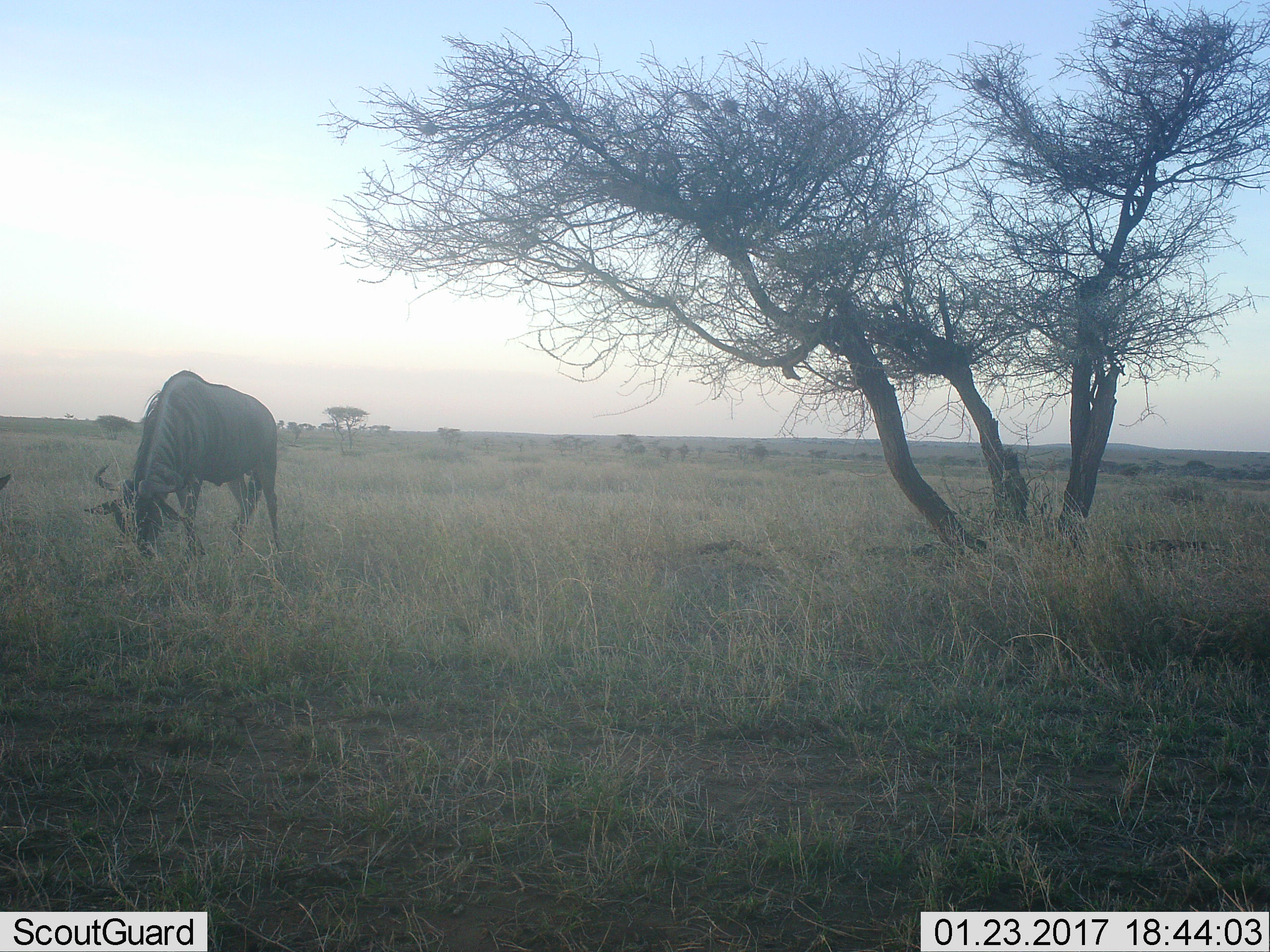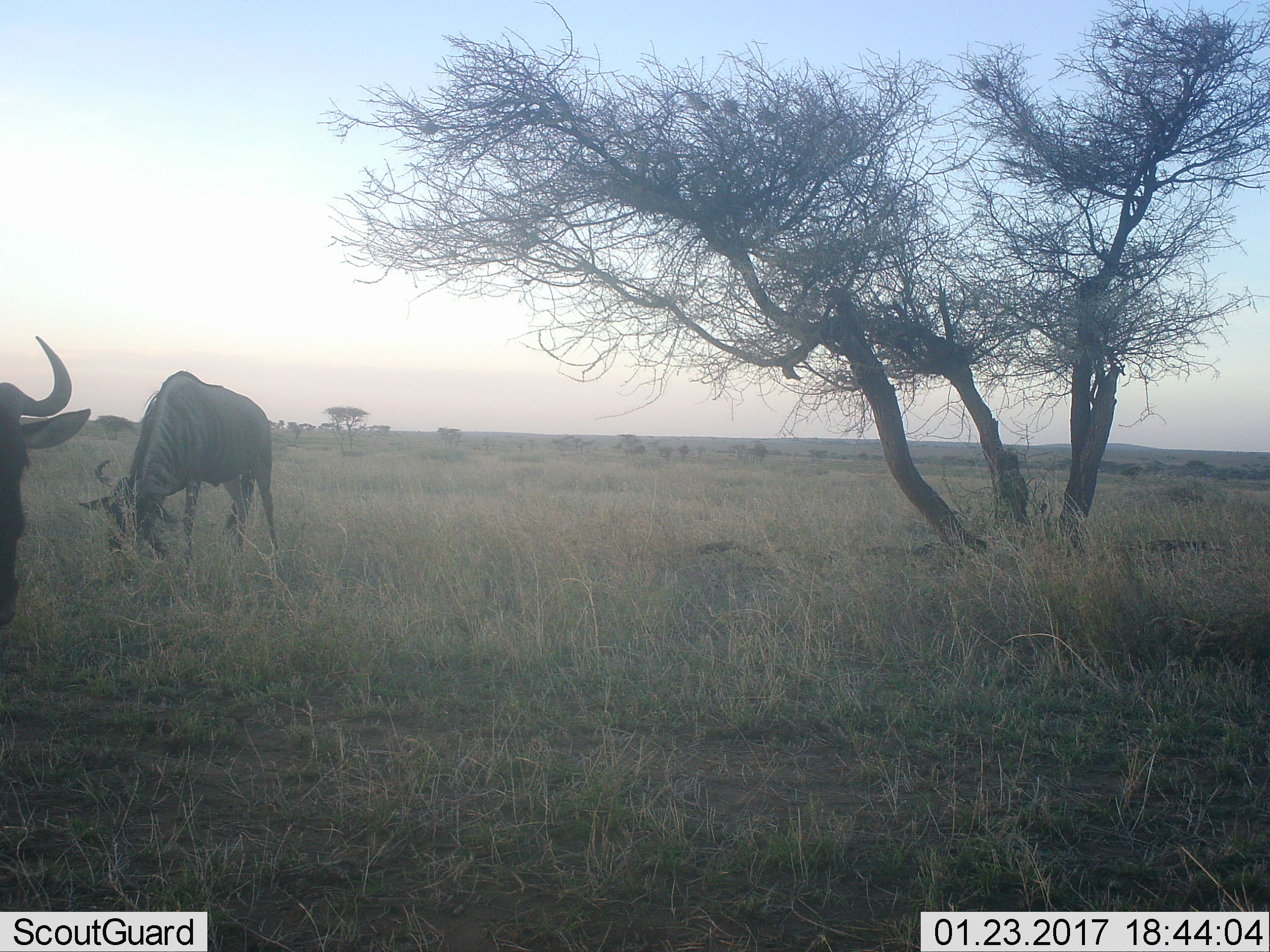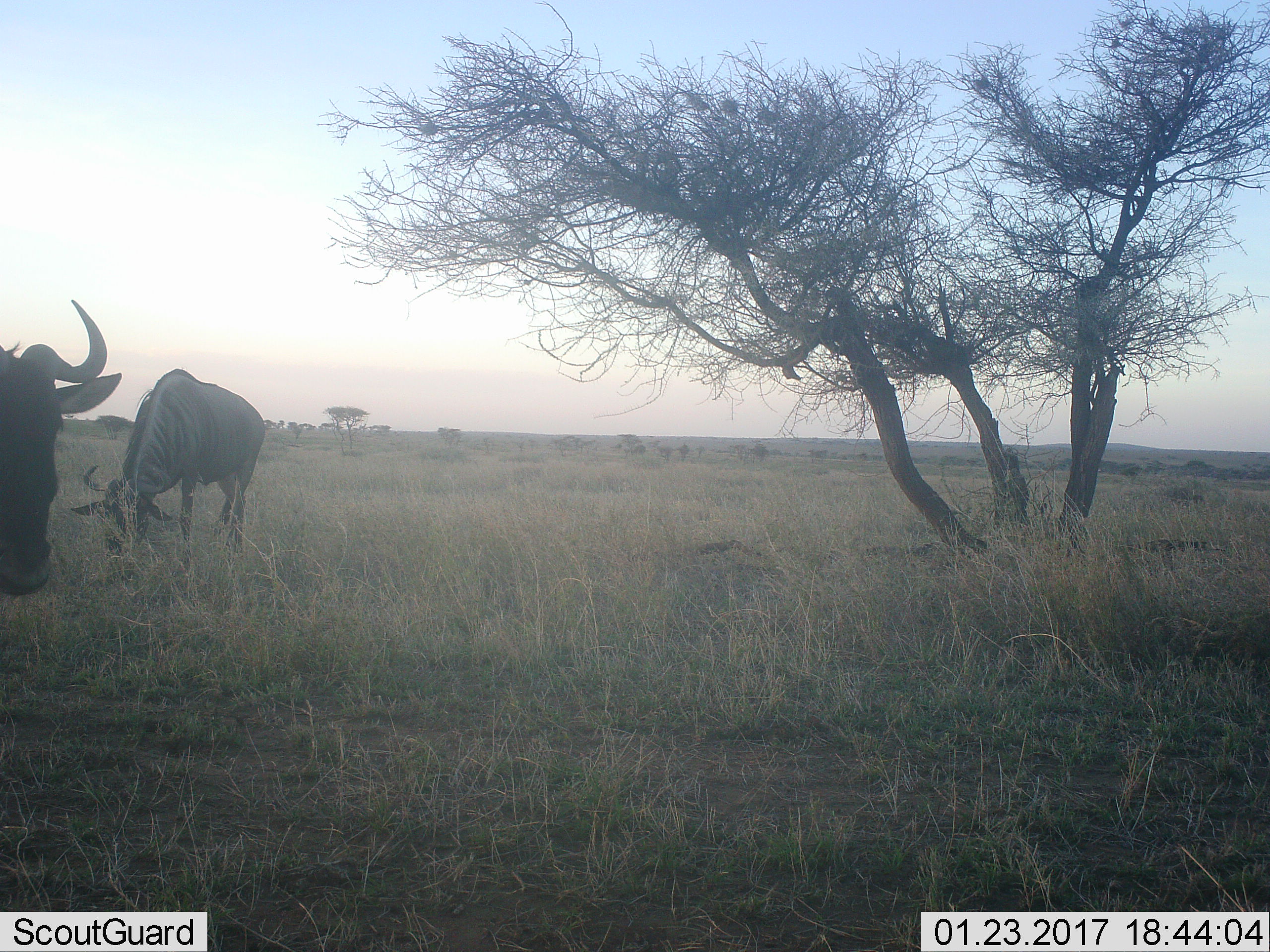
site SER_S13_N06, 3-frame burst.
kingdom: Animalia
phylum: Chordata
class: Mammalia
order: Artiodactyla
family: Bovidae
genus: Connochaetes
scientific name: Connochaetes taurinus taurinus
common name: blue wildebeest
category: wildebeestblue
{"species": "wildebeestblue (blue wildebeest) (Connochaetes taurinus taurinus)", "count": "2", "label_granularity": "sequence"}